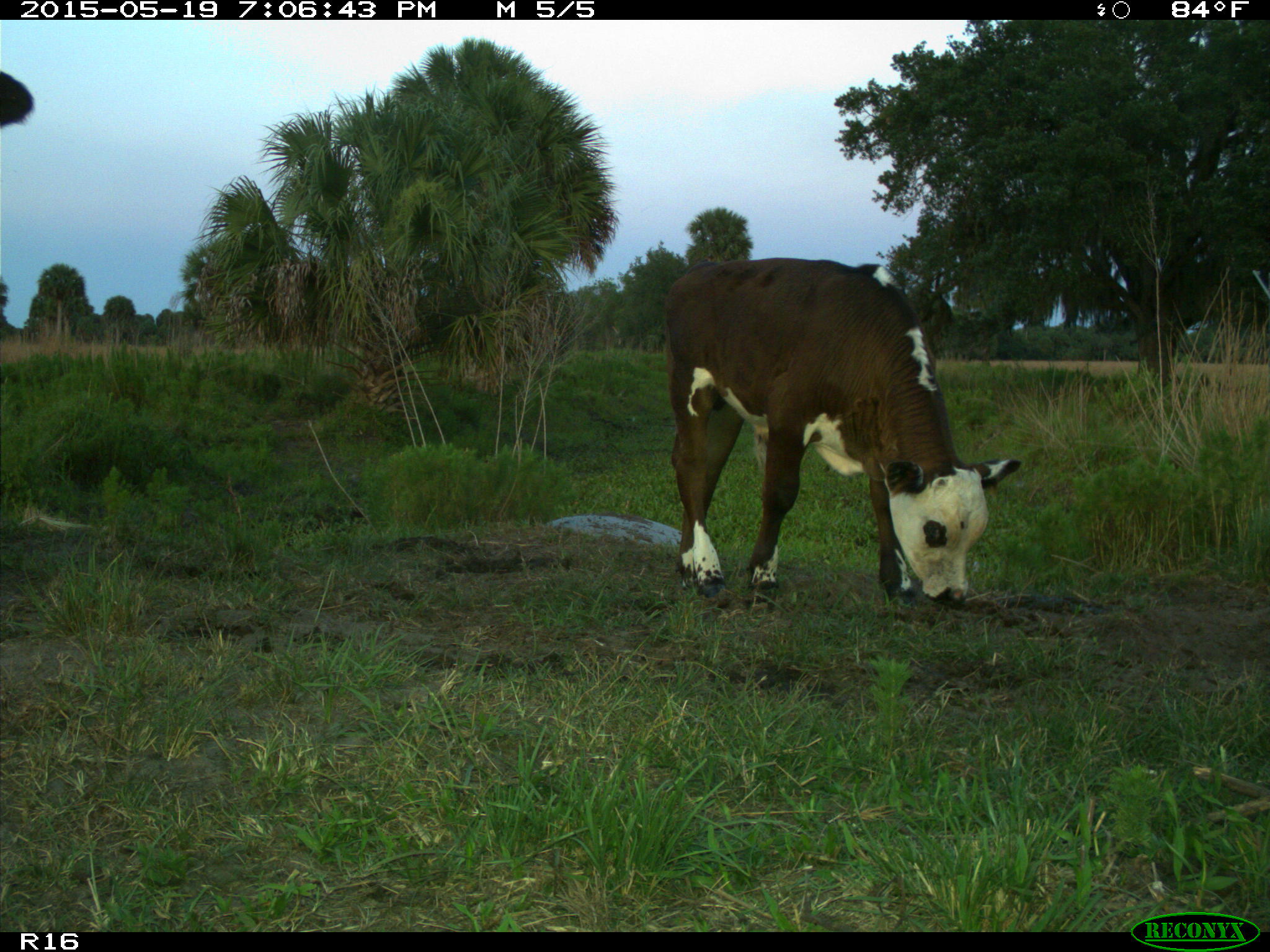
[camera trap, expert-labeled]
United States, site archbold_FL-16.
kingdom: Animalia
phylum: Chordata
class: Mammalia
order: Artiodactyla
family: Bovidae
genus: Bos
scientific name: Bos taurus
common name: domestic cow